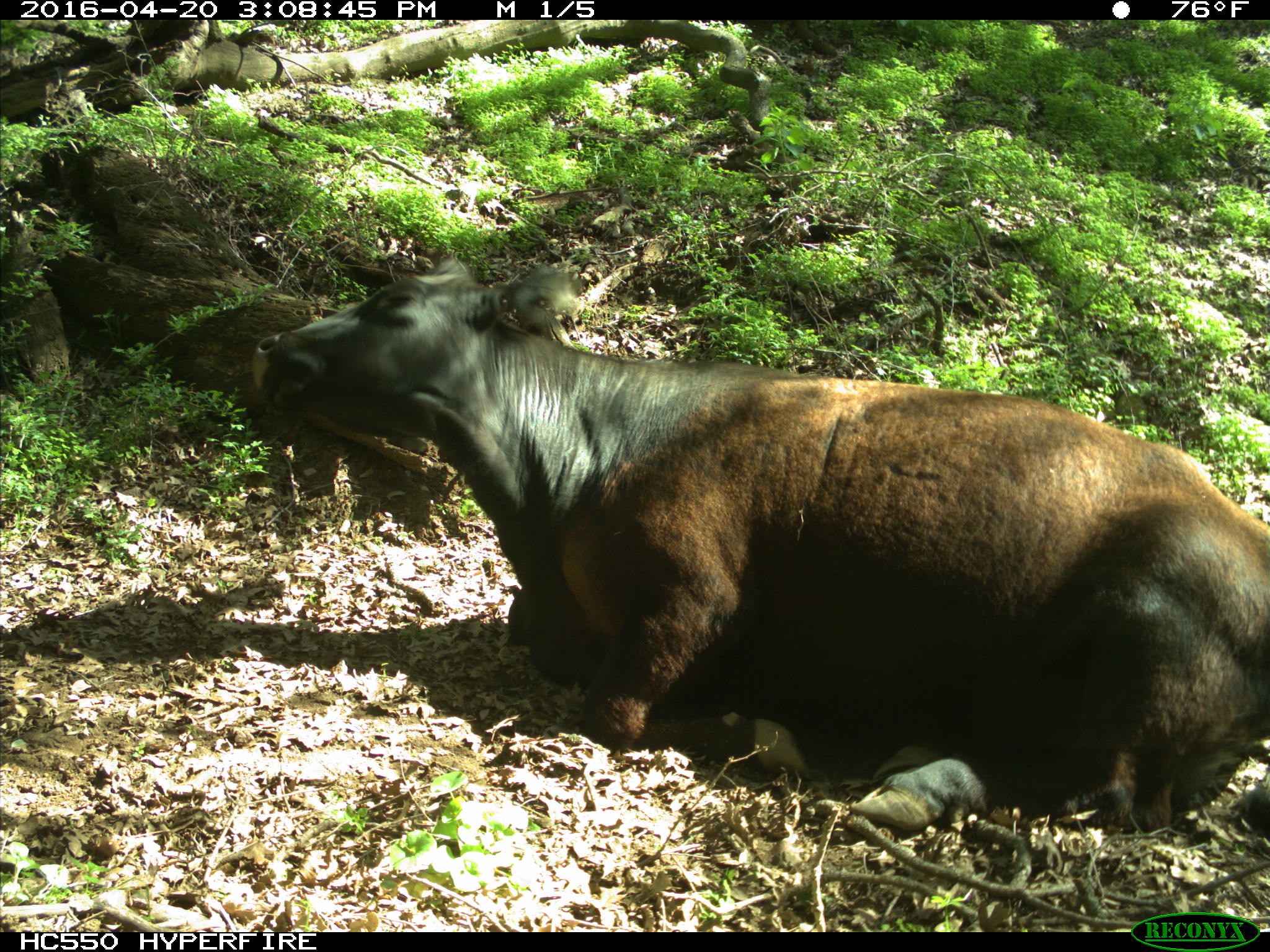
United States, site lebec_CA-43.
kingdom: Animalia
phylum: Chordata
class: Mammalia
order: Artiodactyla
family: Bovidae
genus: Bos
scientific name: Bos taurus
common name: domestic cow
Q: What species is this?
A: Bos taurus (domestic cow).